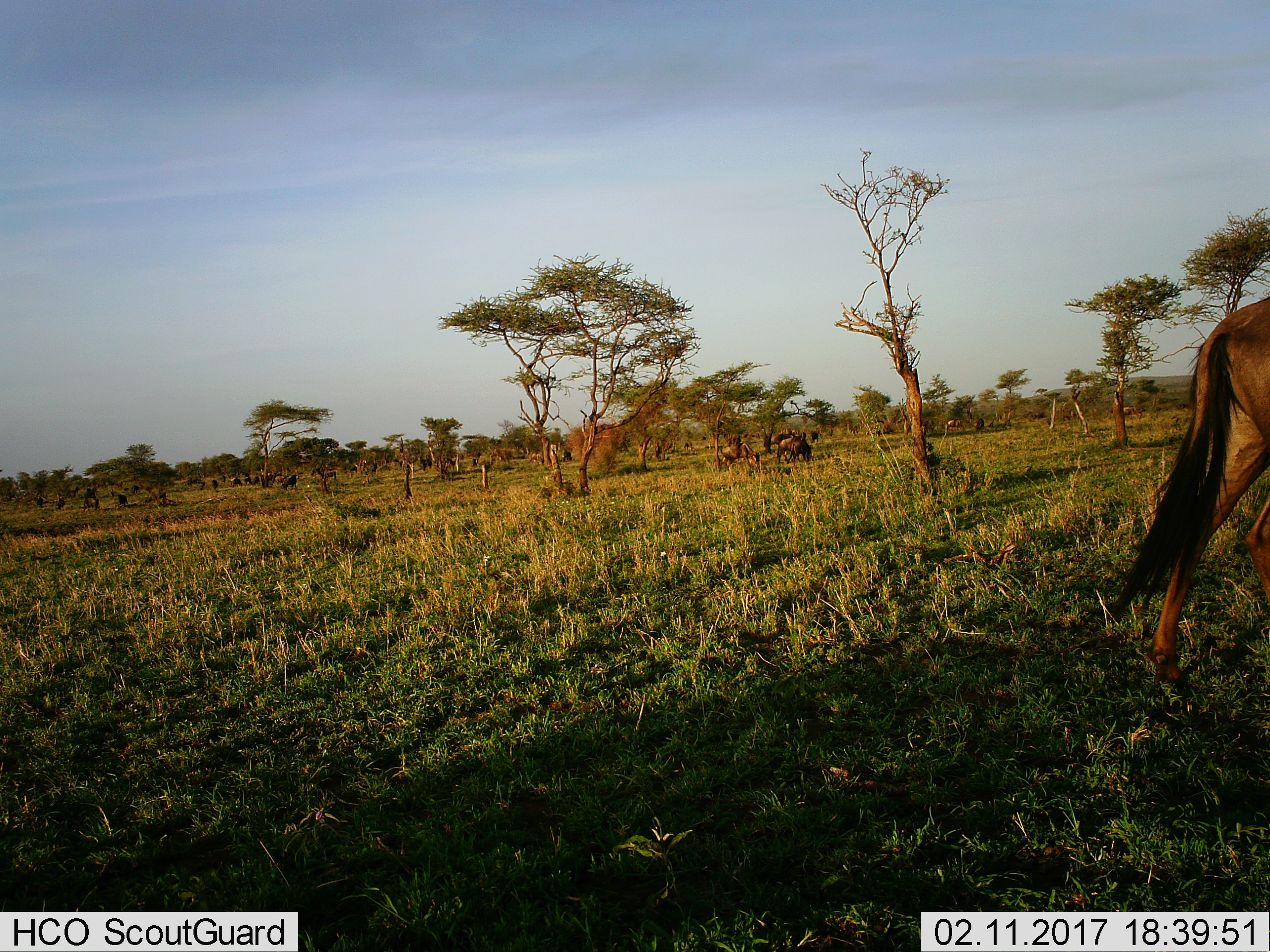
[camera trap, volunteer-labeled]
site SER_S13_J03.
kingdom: Animalia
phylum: Chordata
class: Mammalia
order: Artiodactyla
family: Bovidae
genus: Connochaetes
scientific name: Connochaetes taurinus taurinus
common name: blue wildebeest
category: wildebeestblue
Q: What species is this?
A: Wildebeestblue (blue wildebeest) (Connochaetes taurinus taurinus).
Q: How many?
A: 11-50.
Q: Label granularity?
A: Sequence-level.